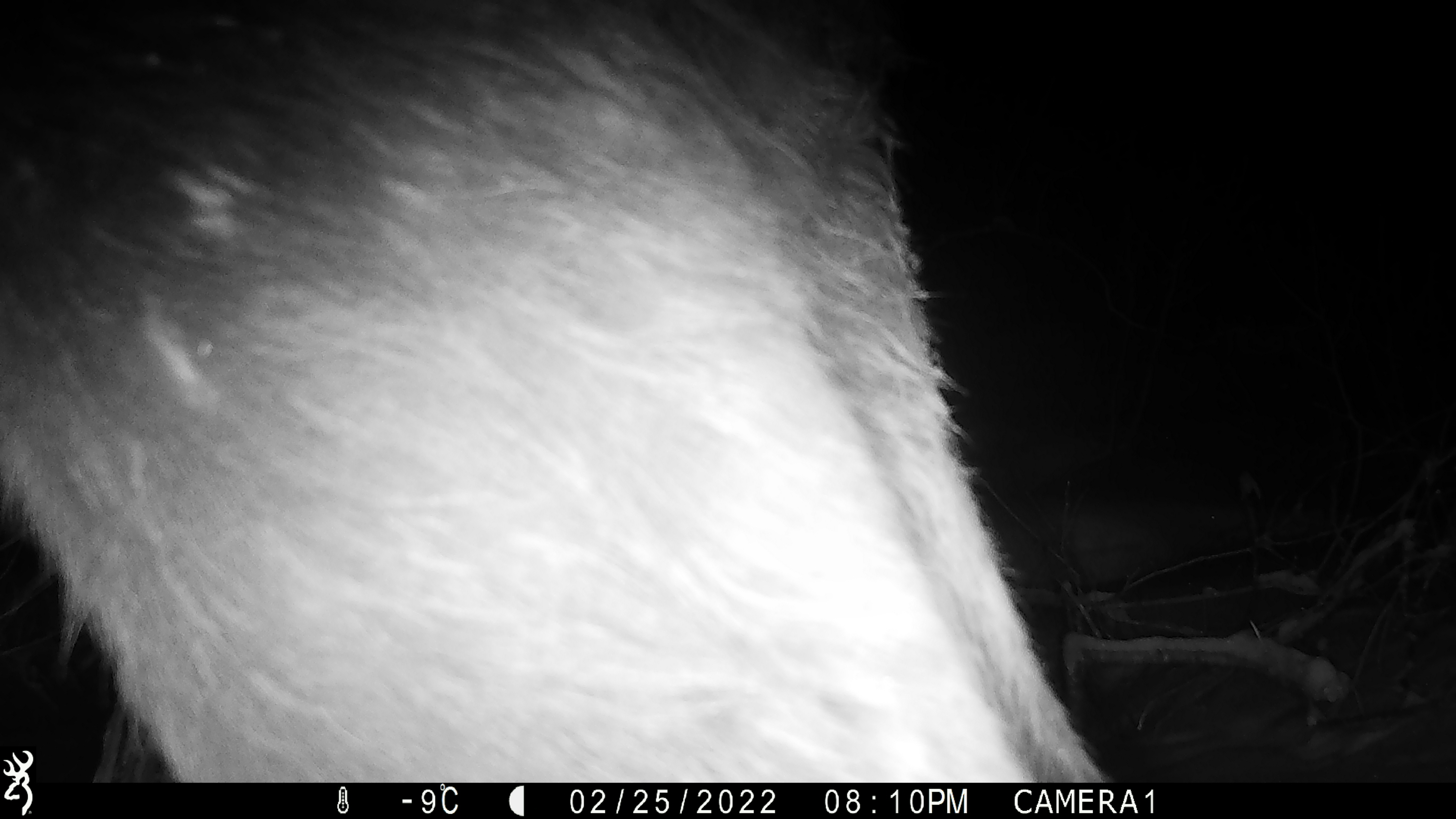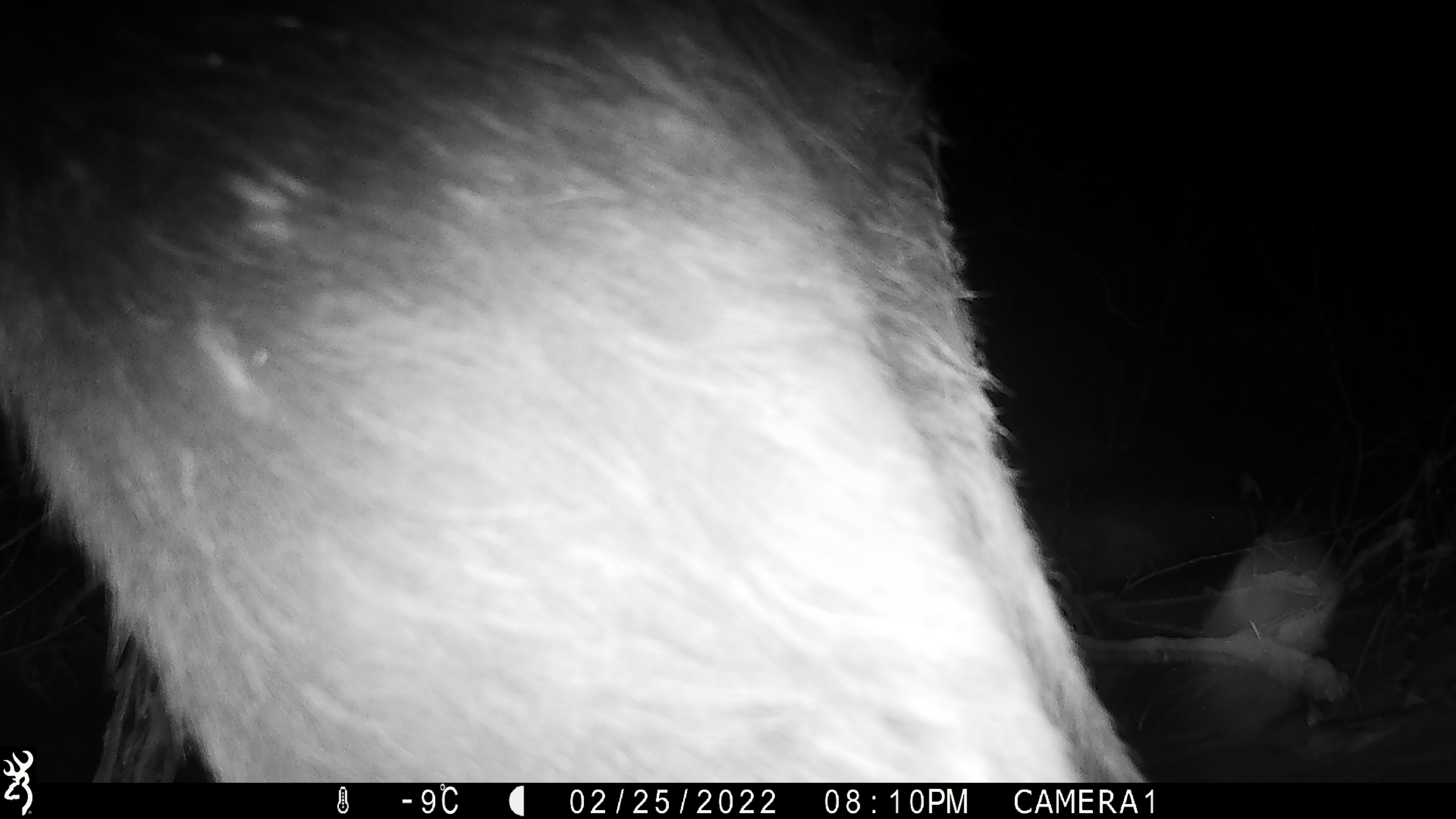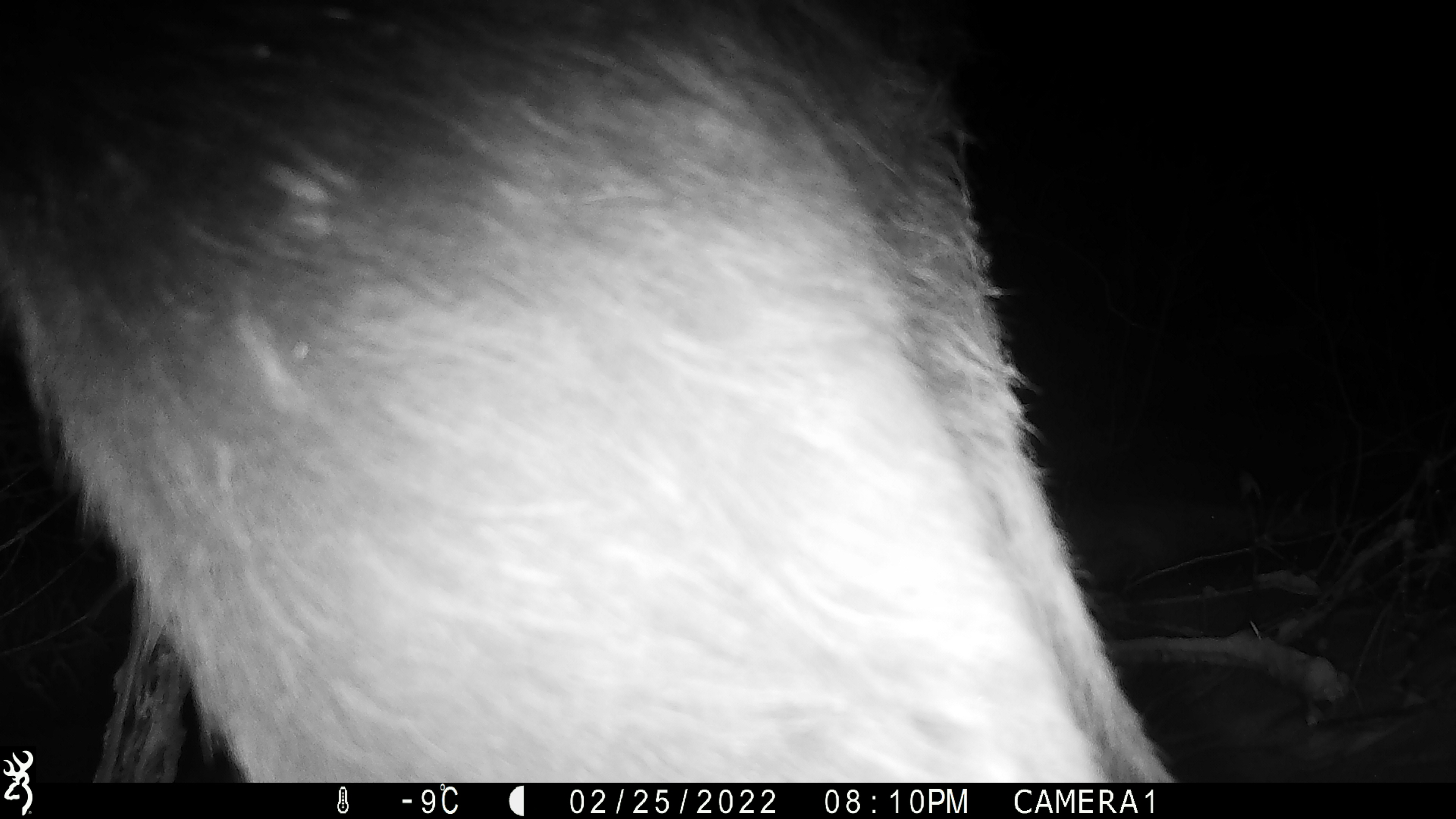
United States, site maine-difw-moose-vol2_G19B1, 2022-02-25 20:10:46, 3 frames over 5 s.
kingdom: Animalia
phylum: Chordata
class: Mammalia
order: Artiodactyla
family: Cervidae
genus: Alces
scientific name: Alces alces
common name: moose